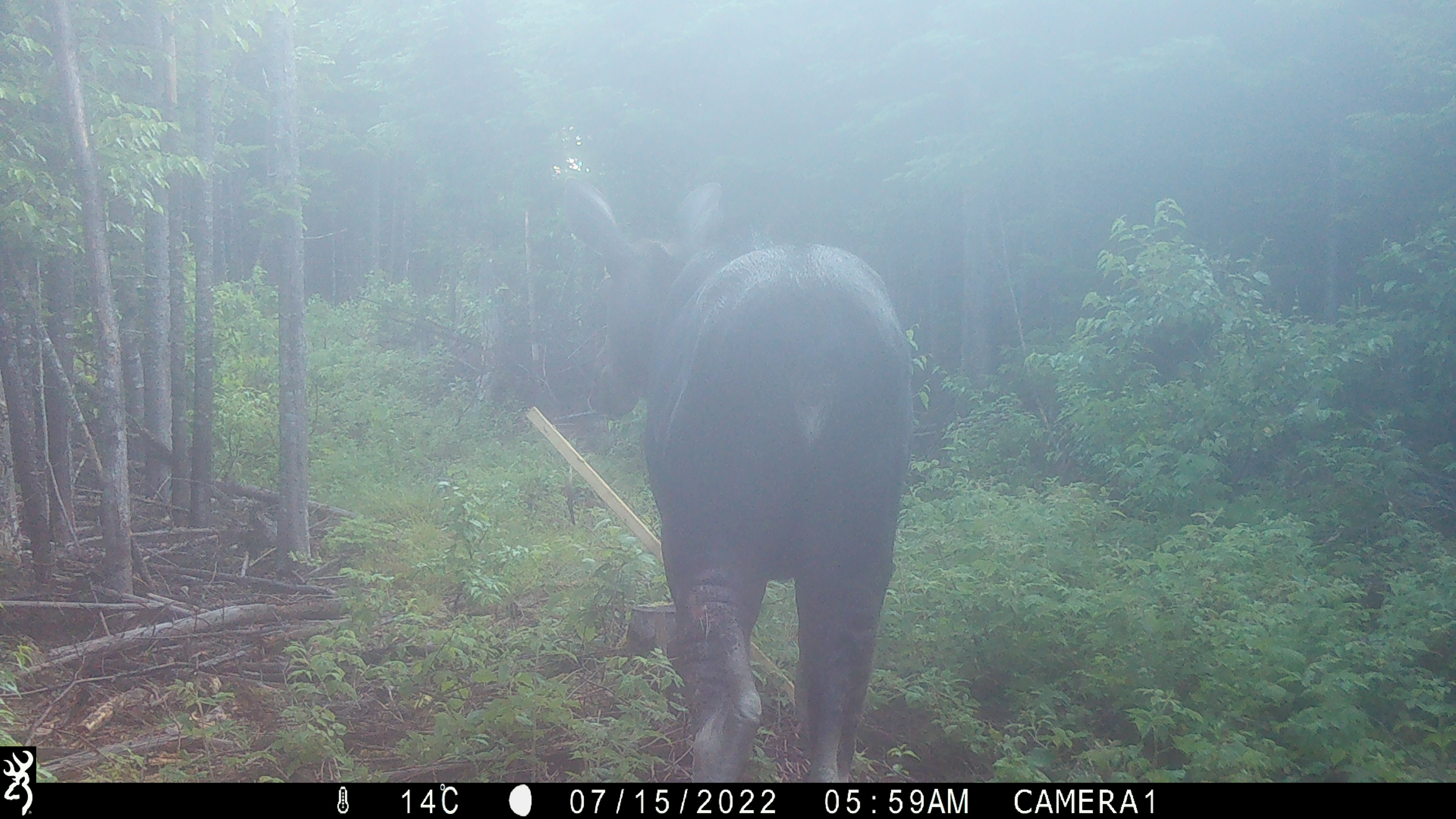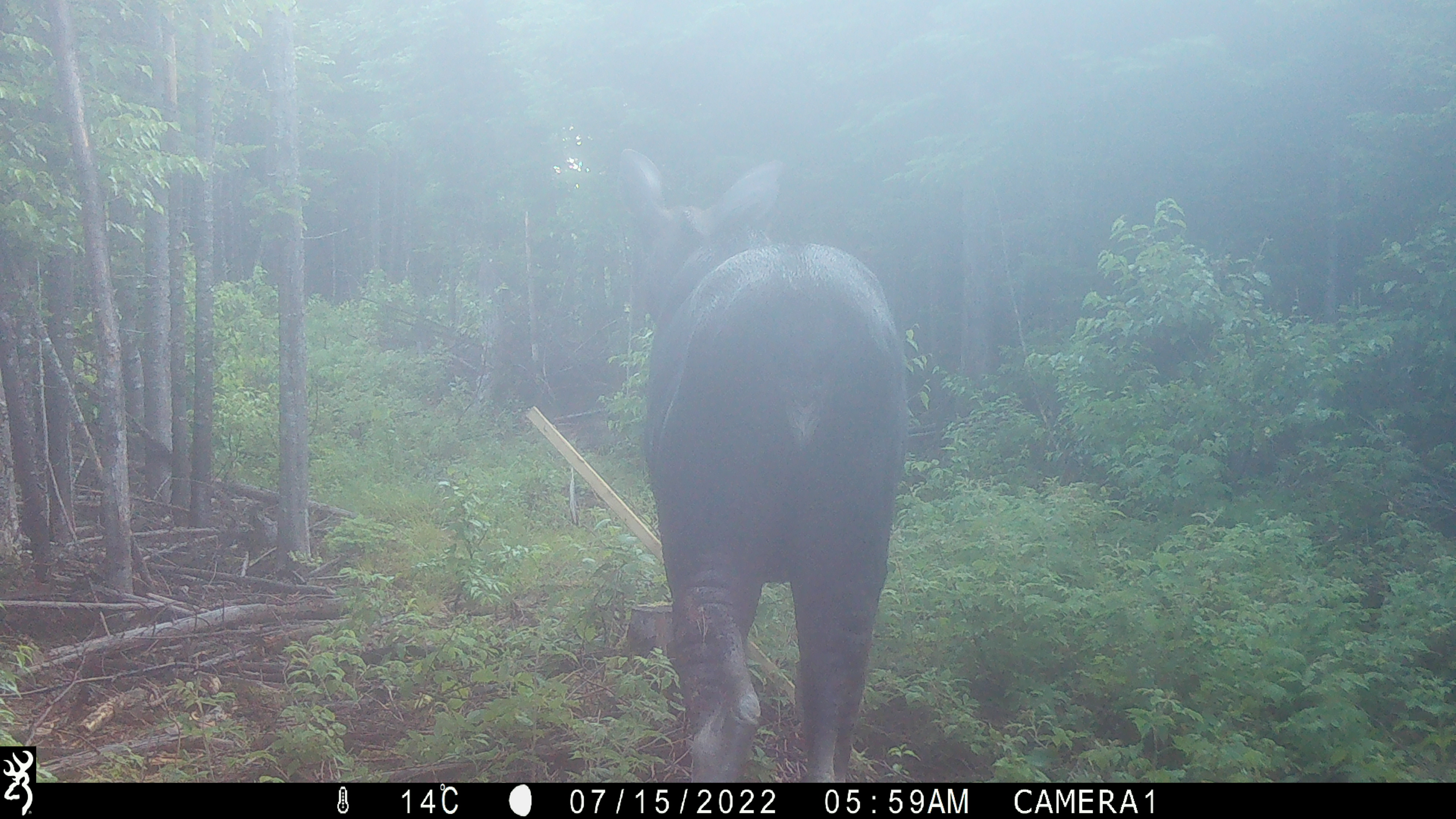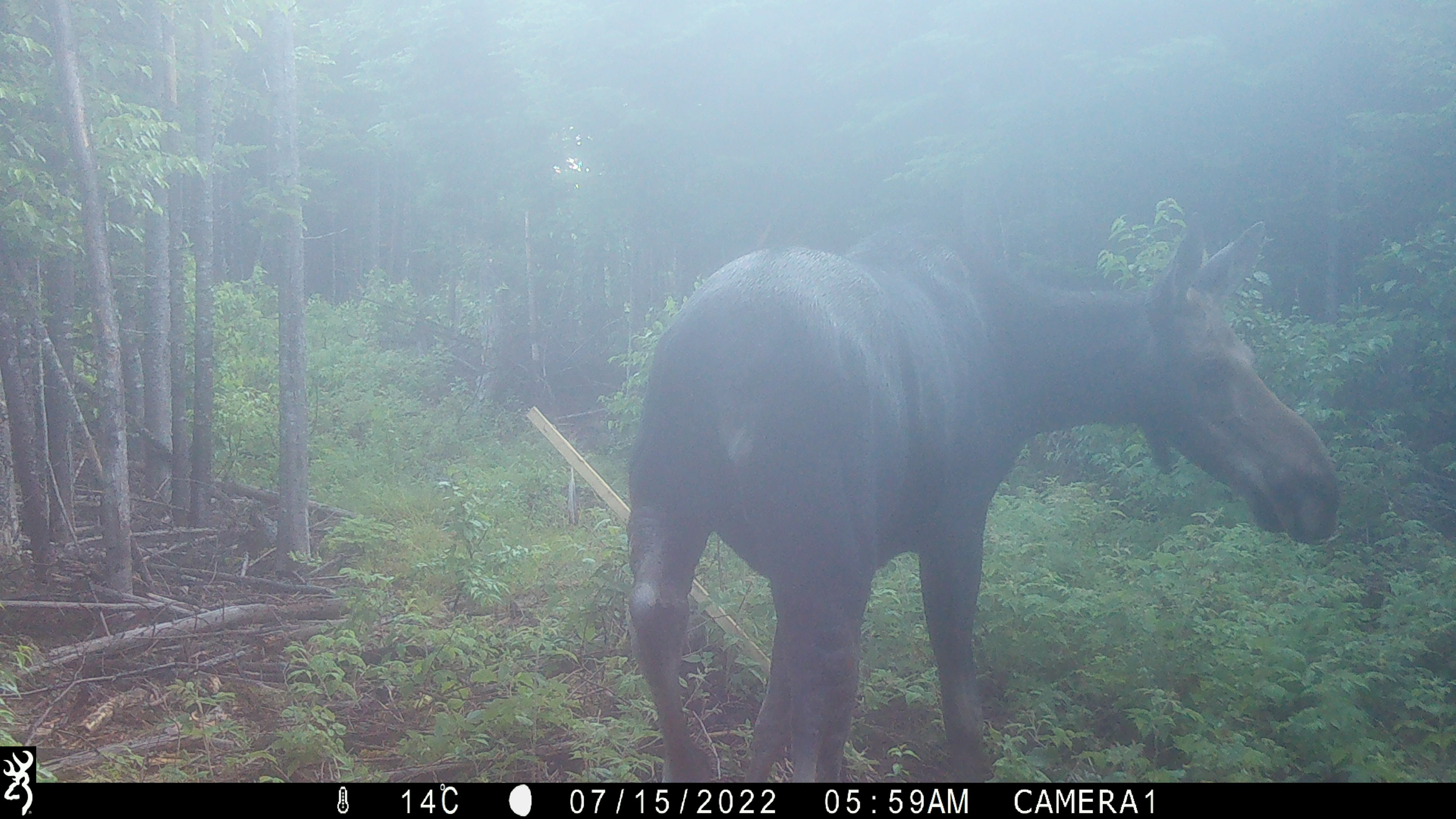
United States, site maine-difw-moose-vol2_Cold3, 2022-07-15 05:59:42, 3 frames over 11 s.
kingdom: Animalia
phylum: Chordata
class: Mammalia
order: Artiodactyla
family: Cervidae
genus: Alces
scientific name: Alces alces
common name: moose